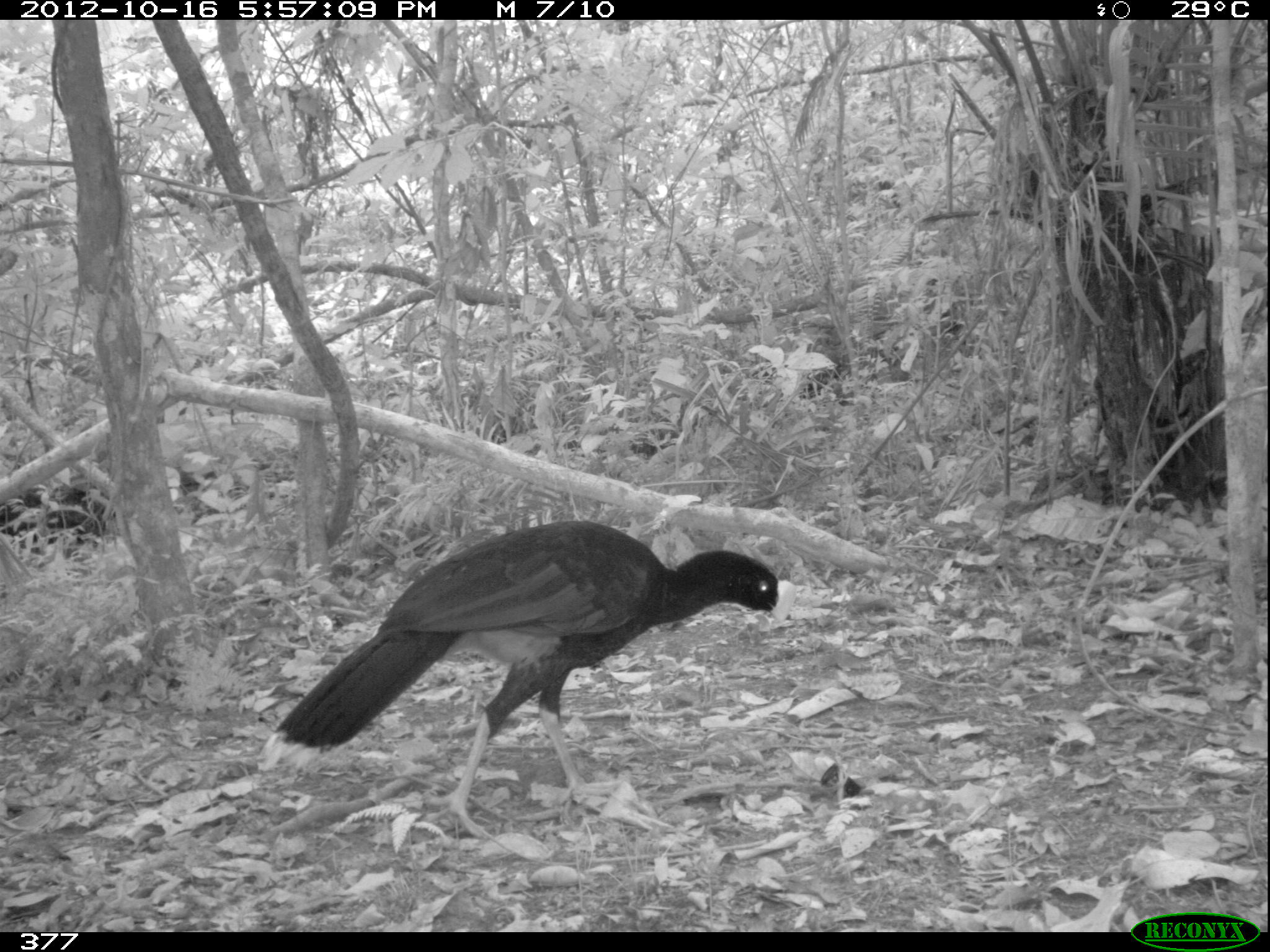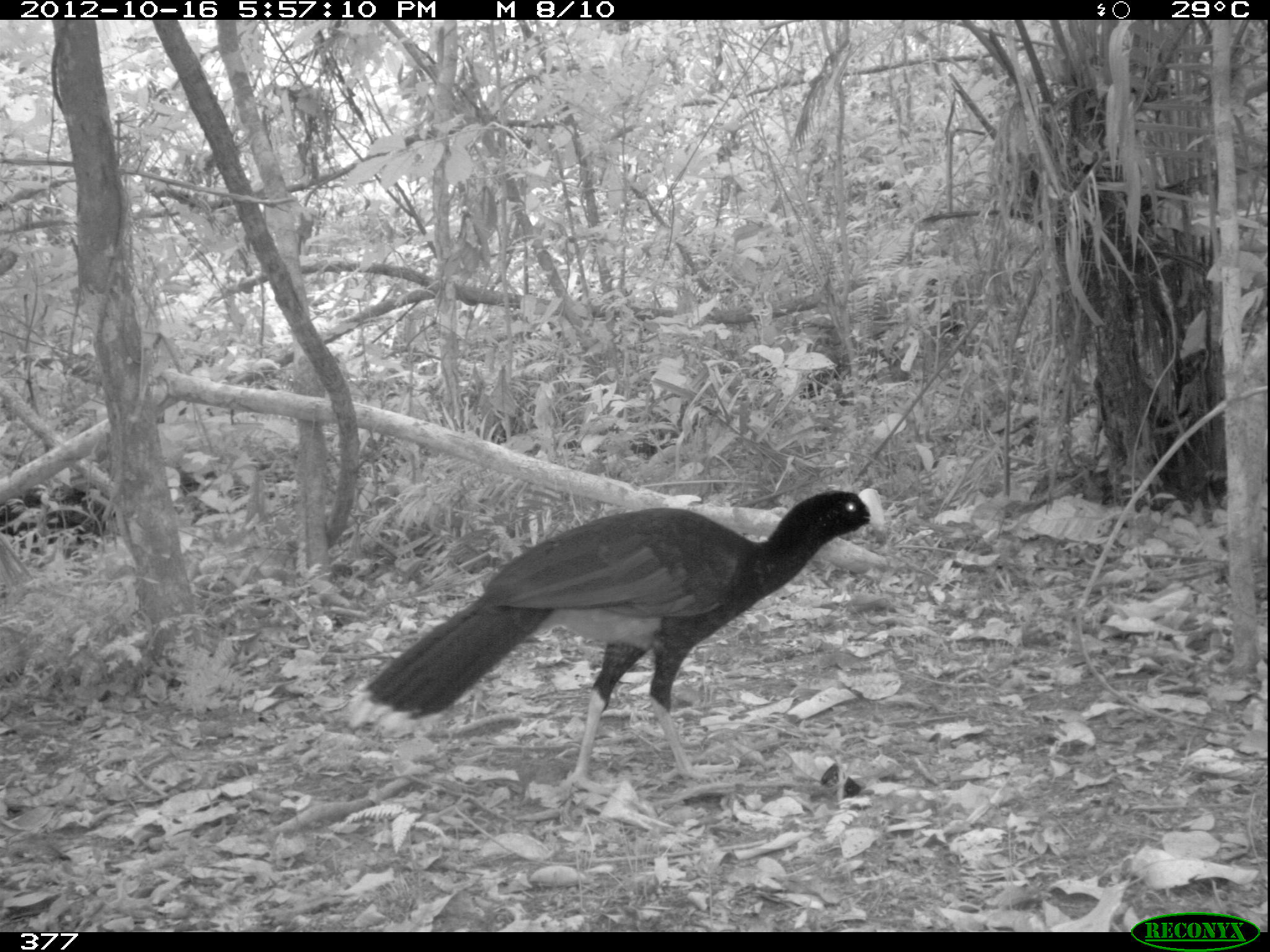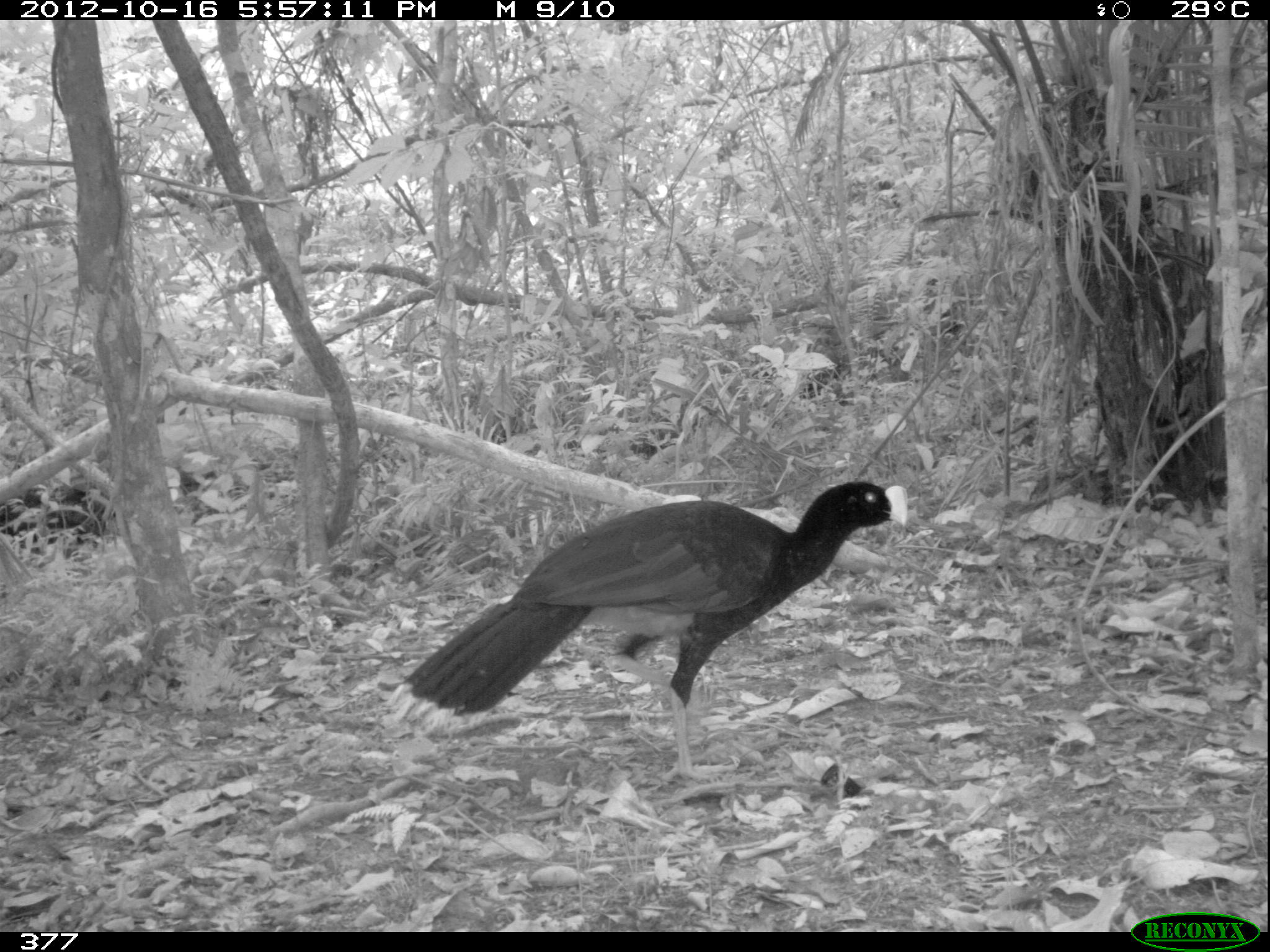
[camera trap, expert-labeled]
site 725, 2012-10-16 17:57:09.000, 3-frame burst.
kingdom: Animalia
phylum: Chordata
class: Aves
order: Galliformes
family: Cracidae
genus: Mitu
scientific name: Mitu tuberosum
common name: razor-billed curassow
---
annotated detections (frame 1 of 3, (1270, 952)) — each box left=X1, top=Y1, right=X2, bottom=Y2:
mitu tuberosum: left=257, top=519, right=799, bottom=840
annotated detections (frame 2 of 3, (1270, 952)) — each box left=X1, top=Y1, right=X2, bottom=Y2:
mitu tuberosum: left=346, top=488, right=886, bottom=796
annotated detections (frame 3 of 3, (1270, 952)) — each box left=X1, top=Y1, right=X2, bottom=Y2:
mitu tuberosum: left=387, top=481, right=907, bottom=783